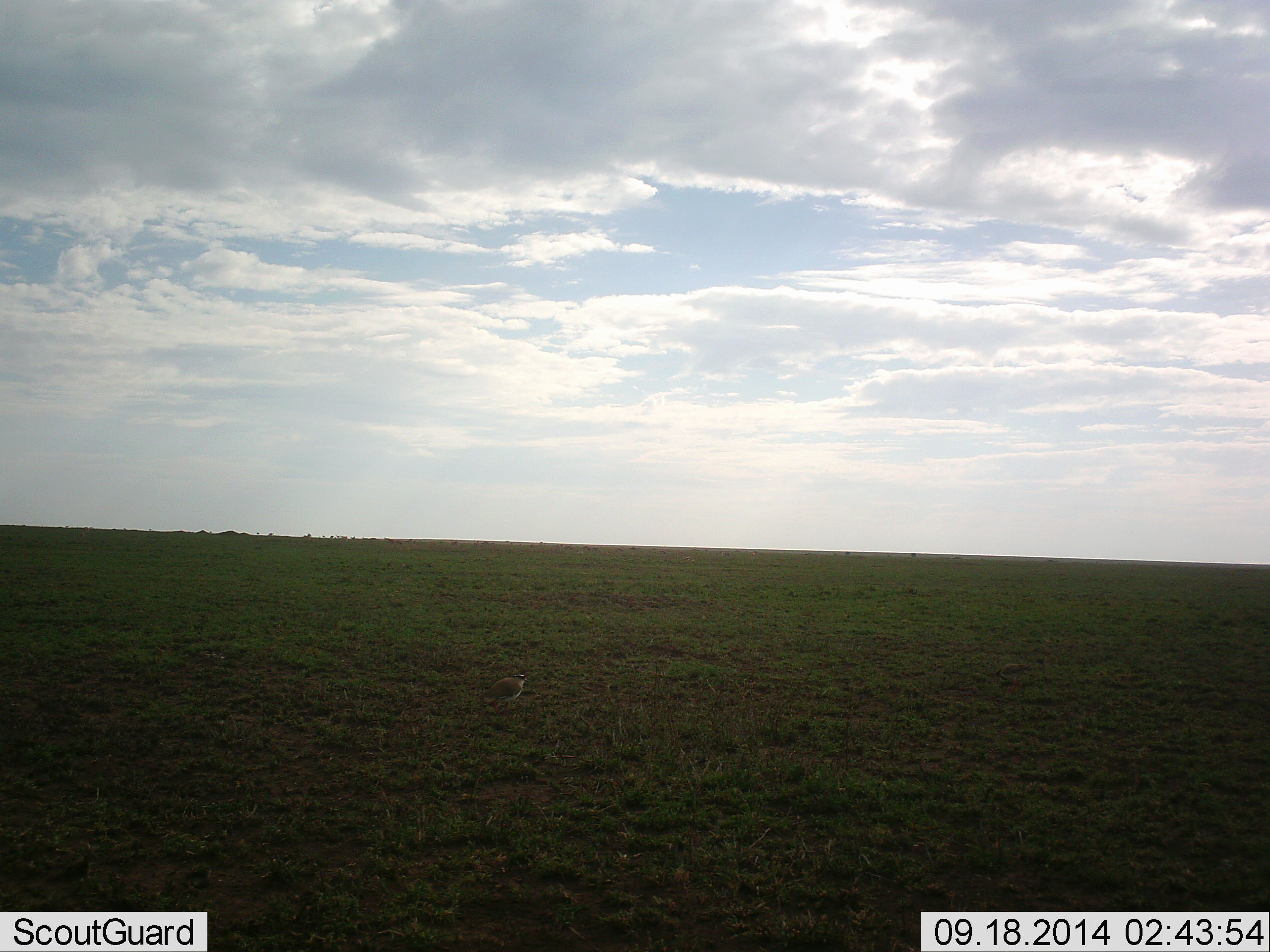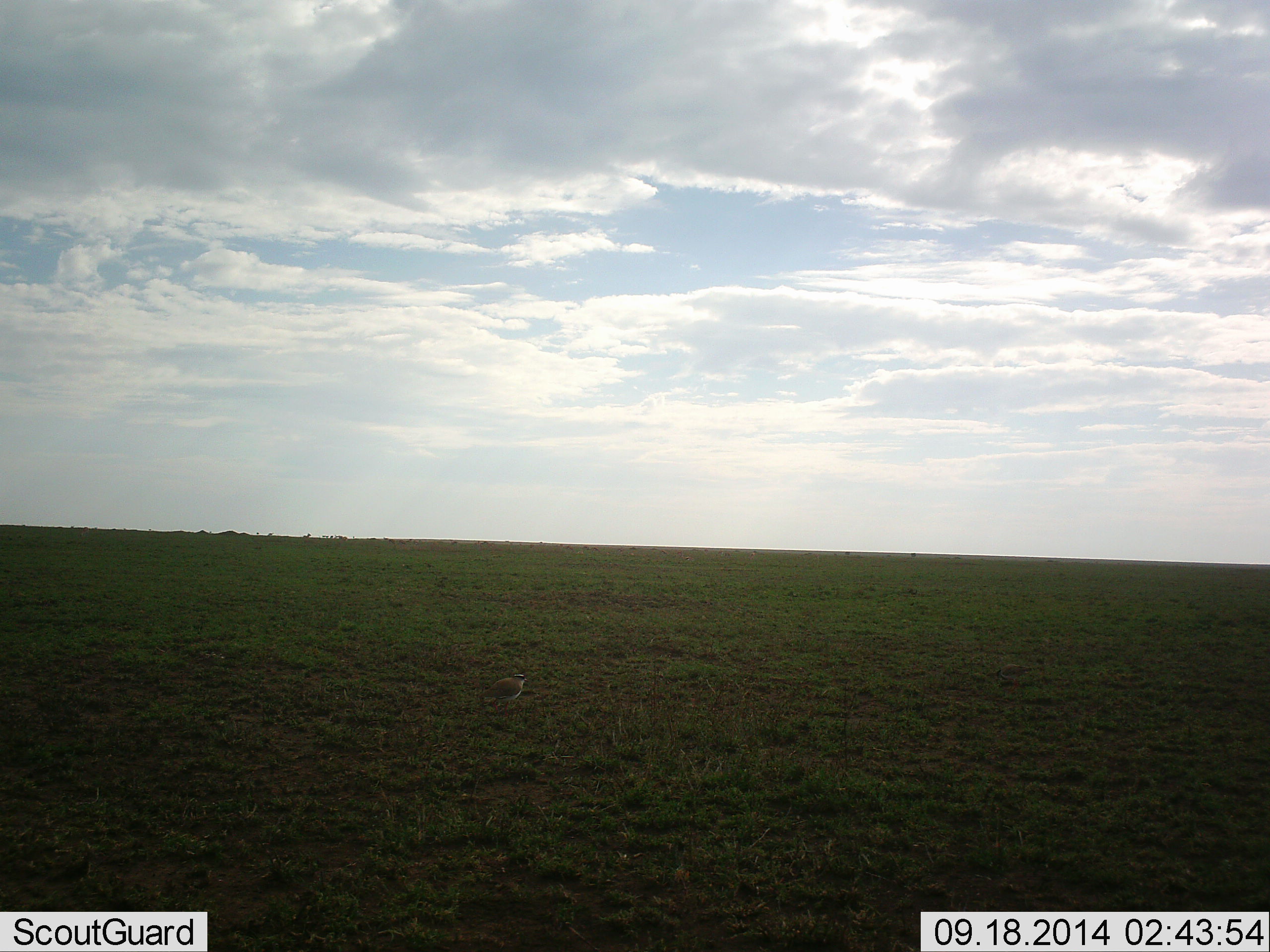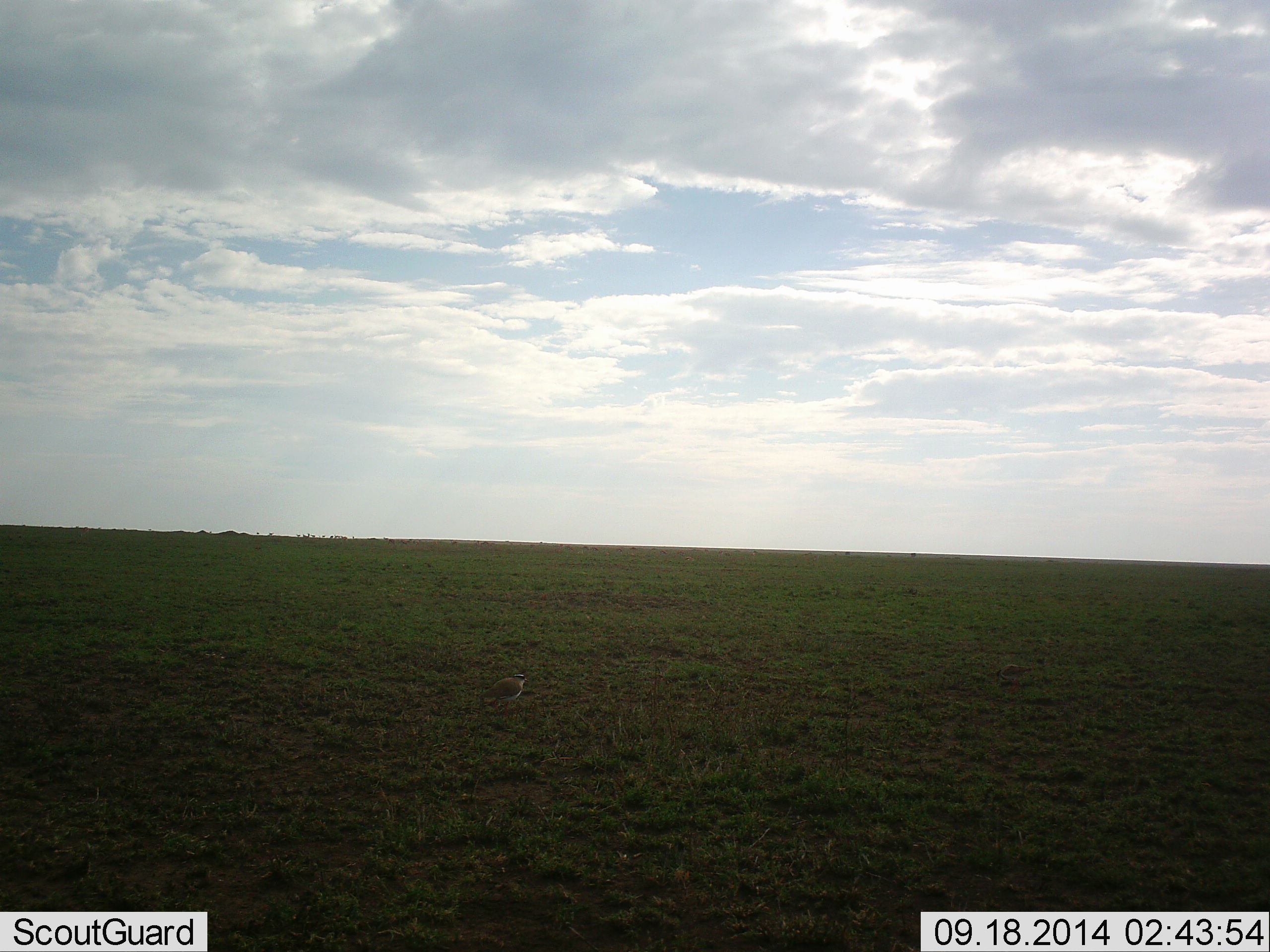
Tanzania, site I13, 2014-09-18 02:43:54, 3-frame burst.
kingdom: Animalia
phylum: Chordata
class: Mammalia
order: Artiodactyla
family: Bovidae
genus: Eudorcas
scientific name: Eudorcas thomsonii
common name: thomson's gazelle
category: gazellethomsons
Gazellethomsons (thomson's gazelle) (Eudorcas thomsonii), count 3. Behavior (volunteer vote fractions): standing 30%, resting 10%, moving 0%, interacting 0%. Young present (vote fraction): 0%. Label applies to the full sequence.